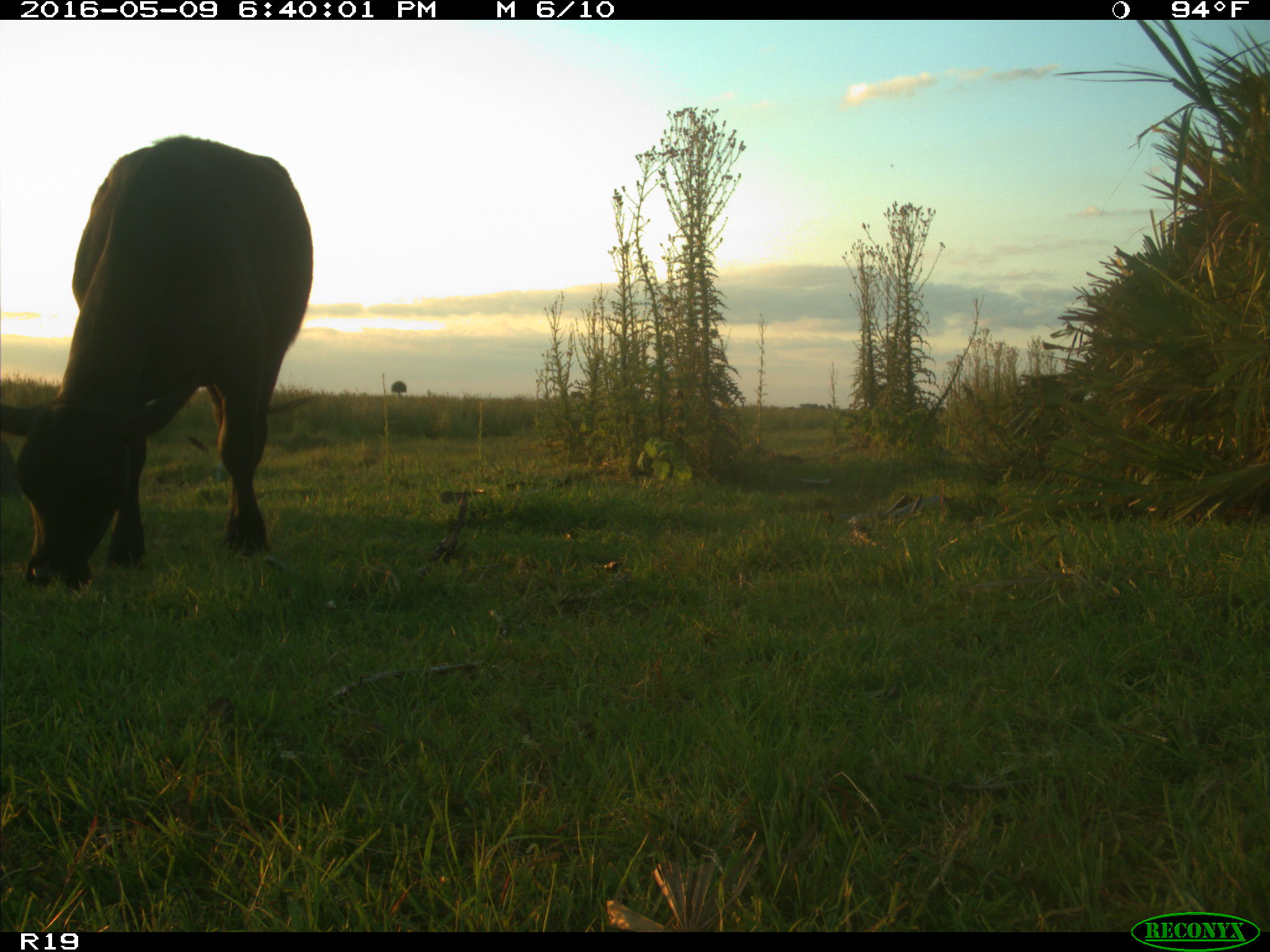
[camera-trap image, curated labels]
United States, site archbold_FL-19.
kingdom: Animalia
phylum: Chordata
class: Mammalia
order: Artiodactyla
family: Bovidae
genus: Bos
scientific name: Bos taurus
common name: domestic cow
Bos taurus (domestic cow).